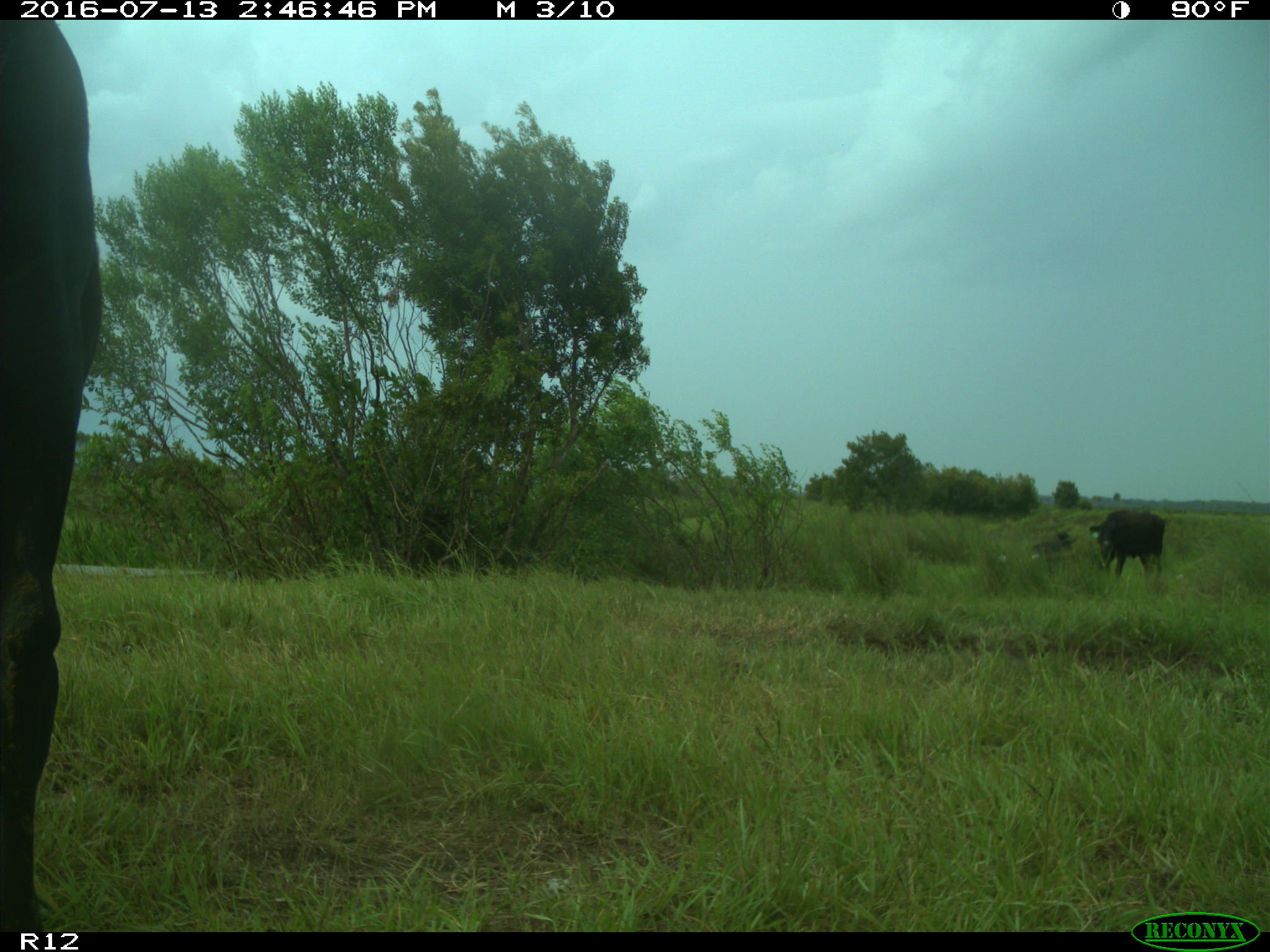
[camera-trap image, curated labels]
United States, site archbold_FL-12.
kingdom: Animalia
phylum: Chordata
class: Mammalia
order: Artiodactyla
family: Bovidae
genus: Bos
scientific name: Bos taurus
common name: domestic cow